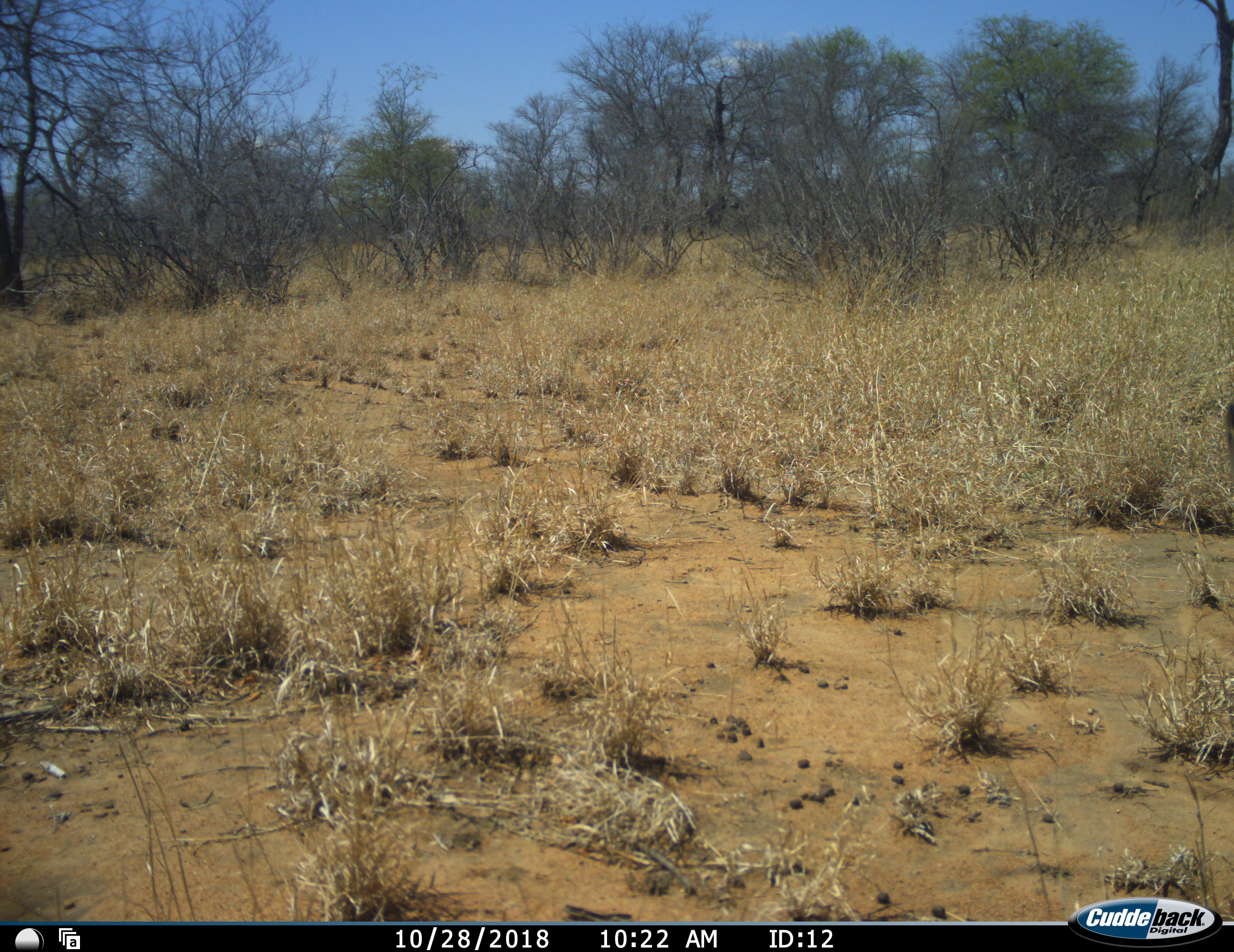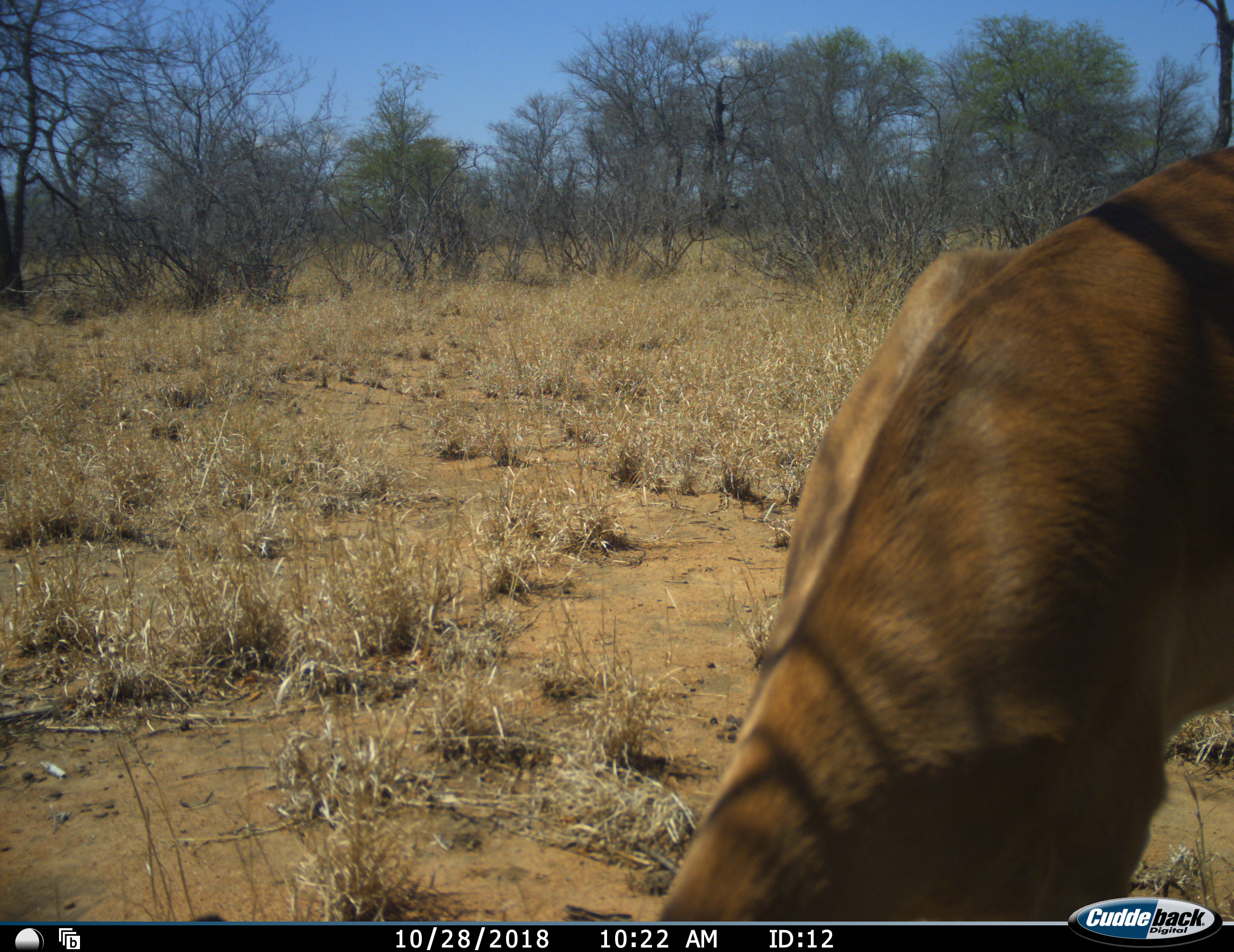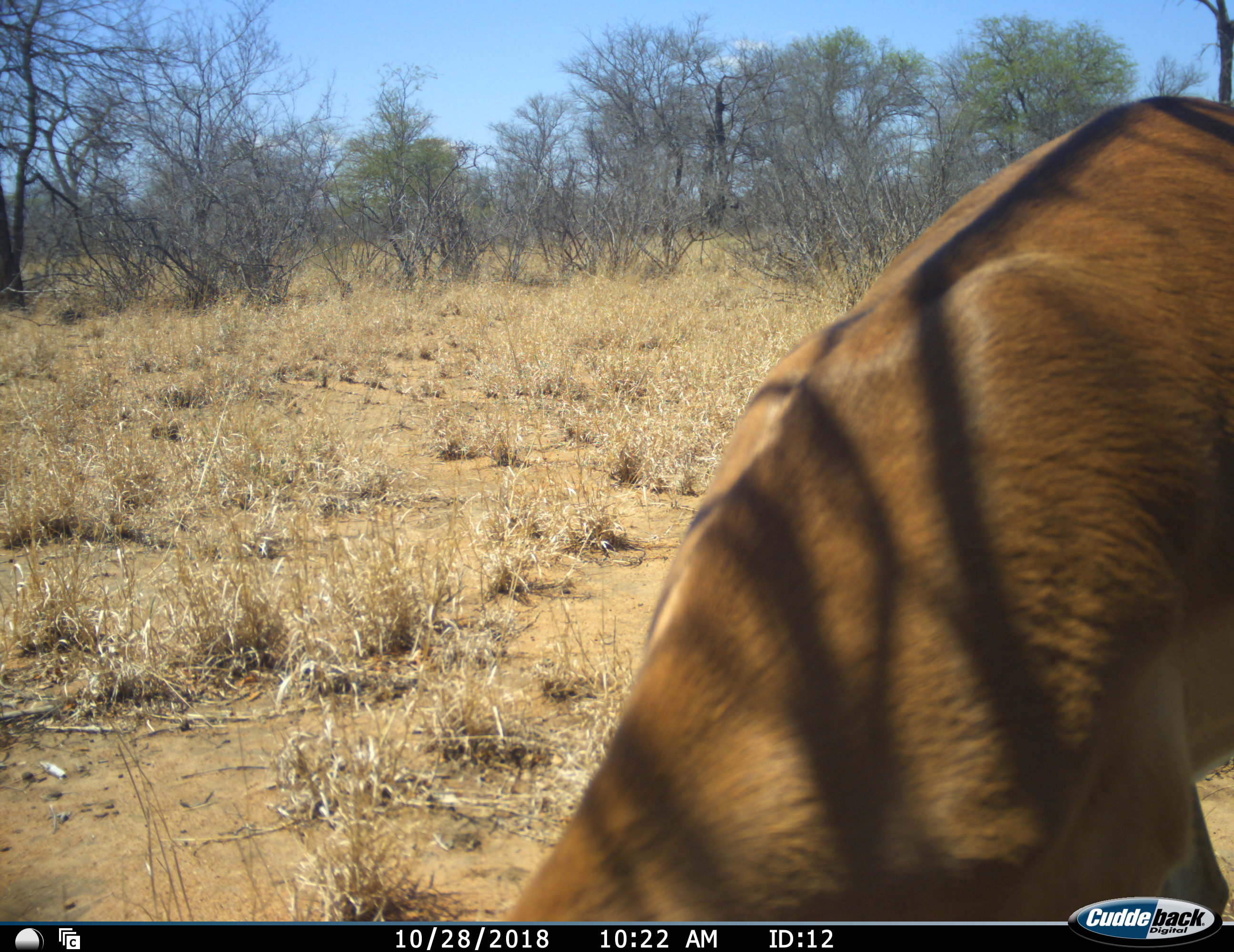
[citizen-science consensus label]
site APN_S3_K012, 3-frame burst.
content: unidentified animal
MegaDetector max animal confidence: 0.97